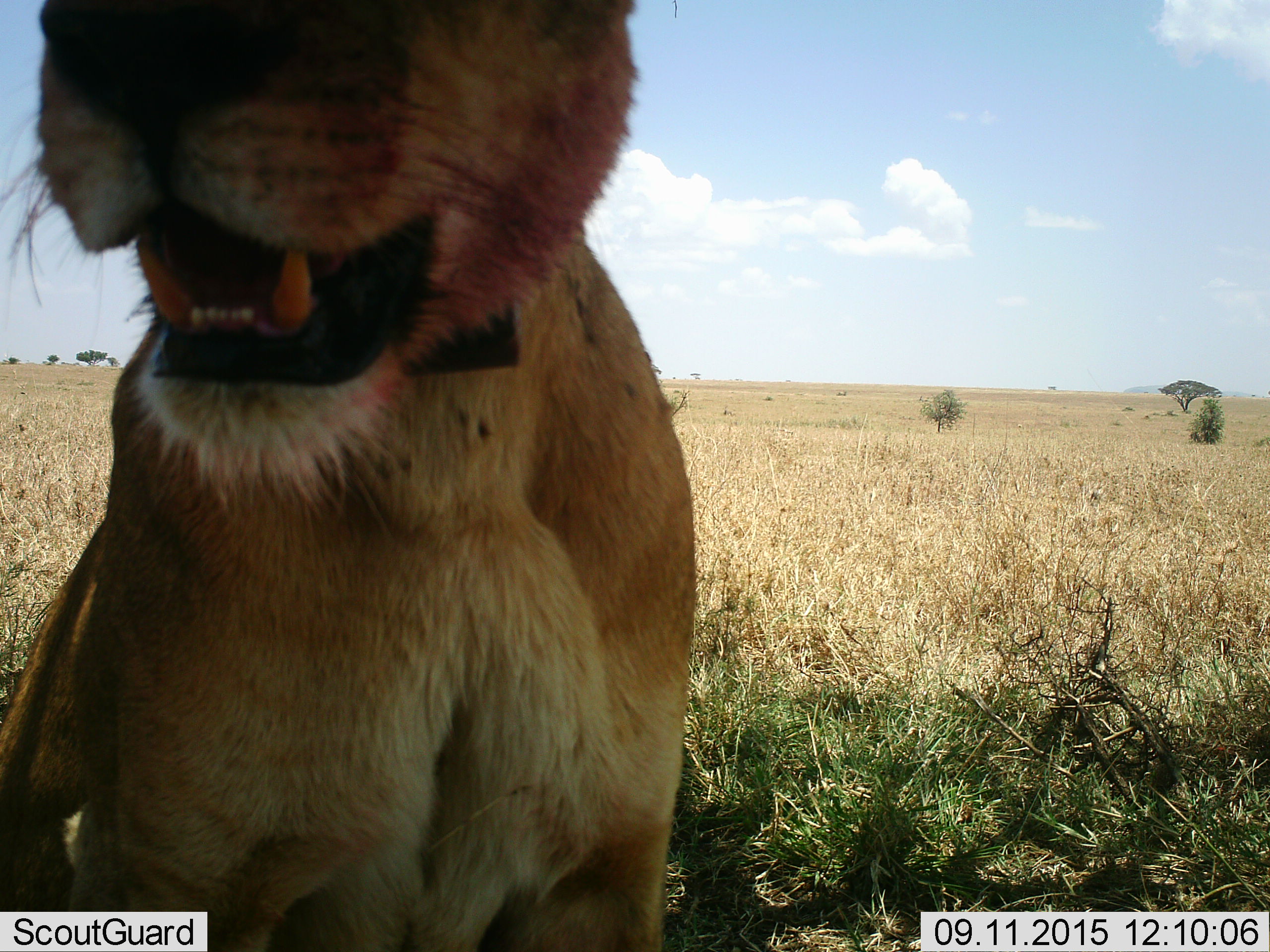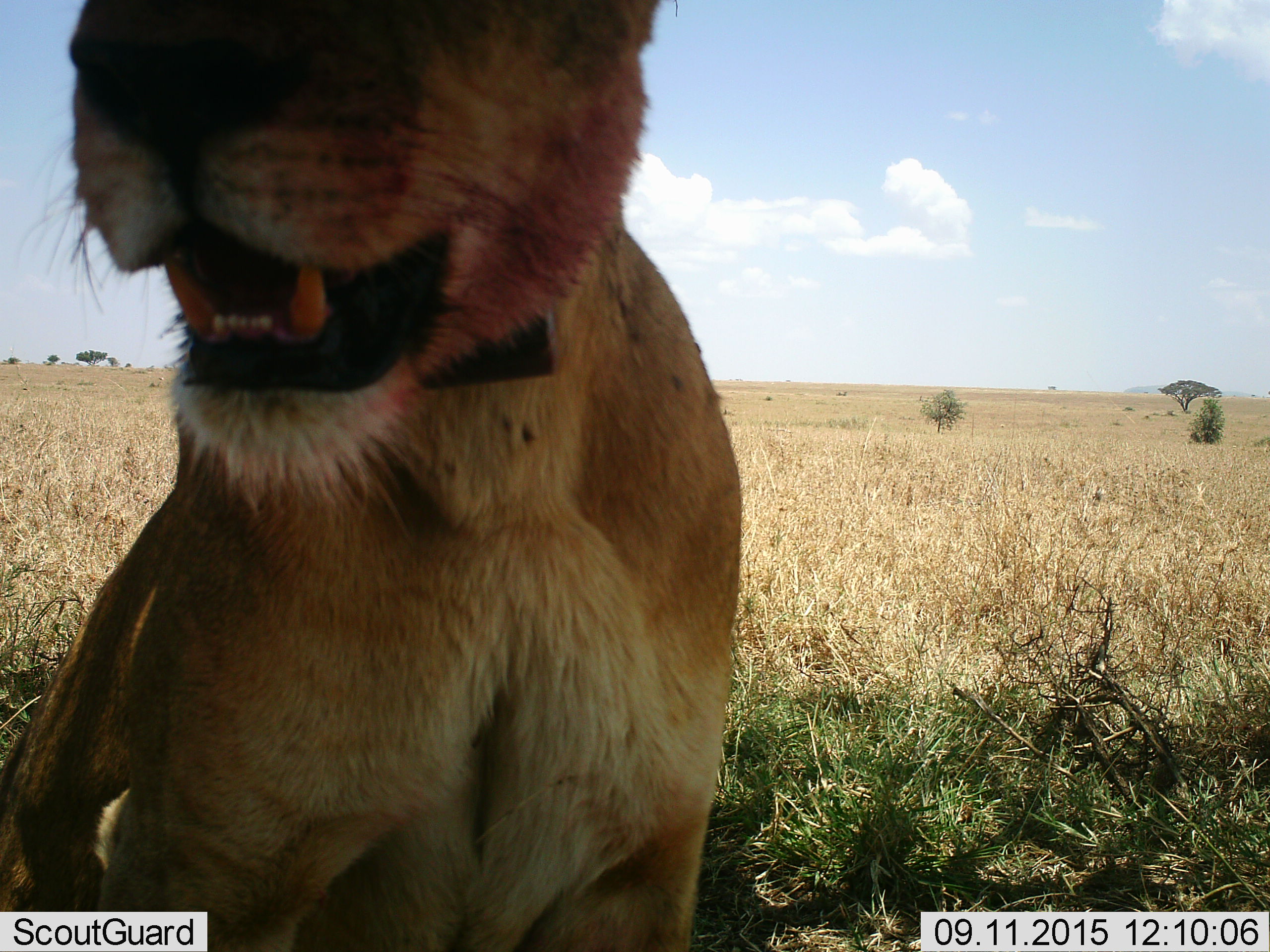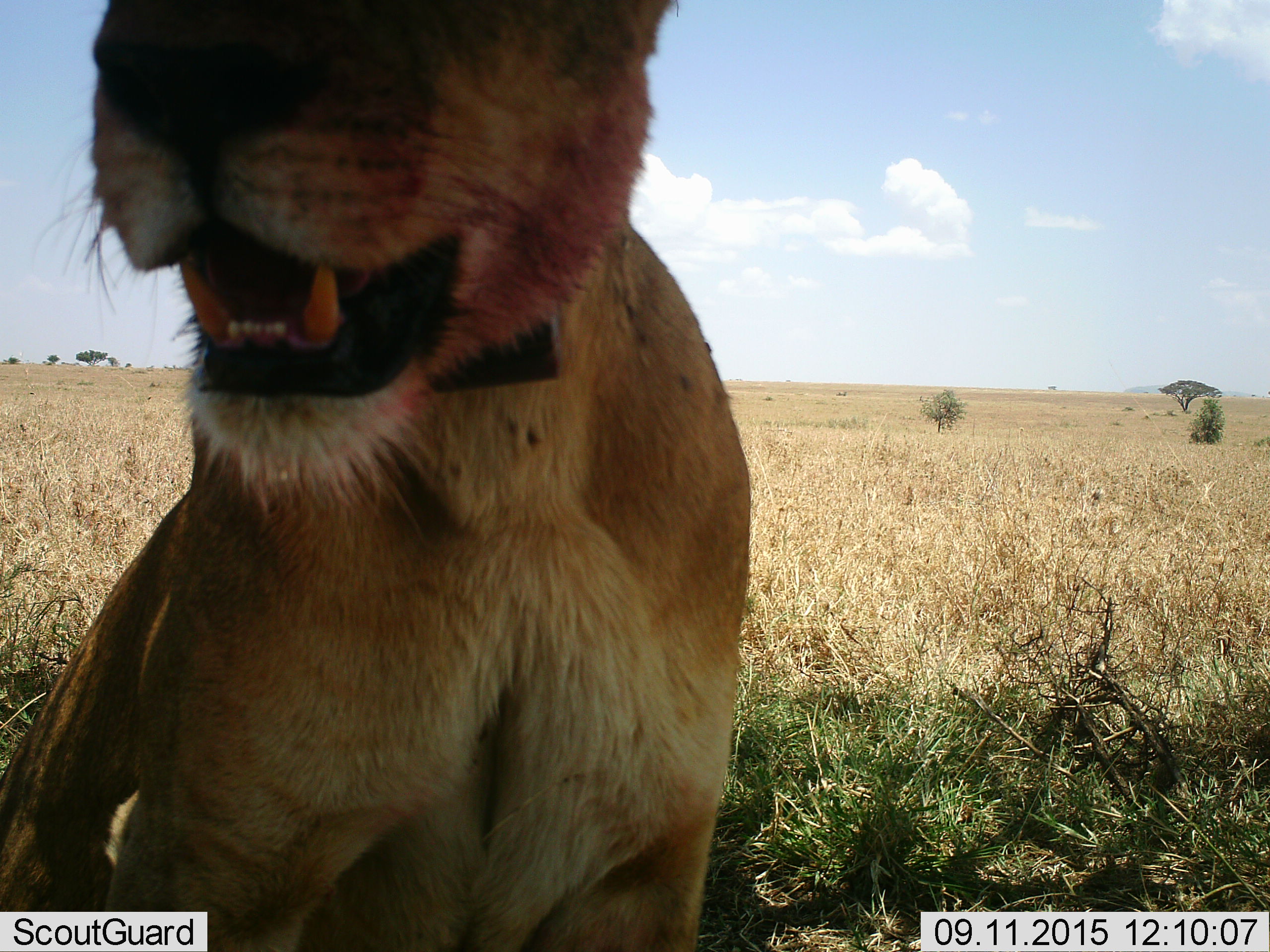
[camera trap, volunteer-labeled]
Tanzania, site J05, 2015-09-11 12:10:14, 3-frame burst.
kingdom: Animalia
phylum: Chordata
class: Mammalia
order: Carnivora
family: Felidae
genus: Panthera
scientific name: Panthera leo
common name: lion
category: lionfemale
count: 1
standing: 60%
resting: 30%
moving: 0%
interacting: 10%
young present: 0%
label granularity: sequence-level